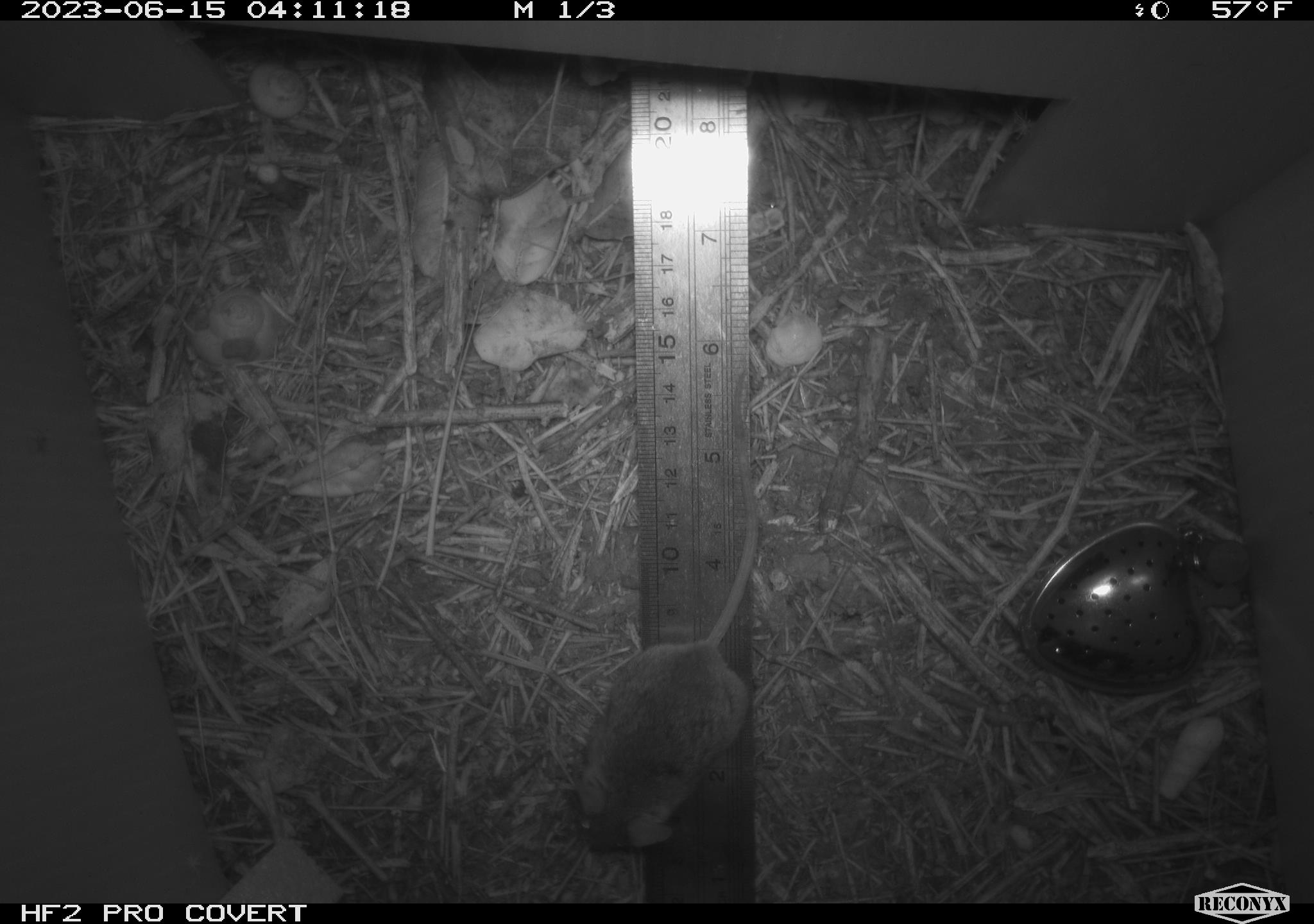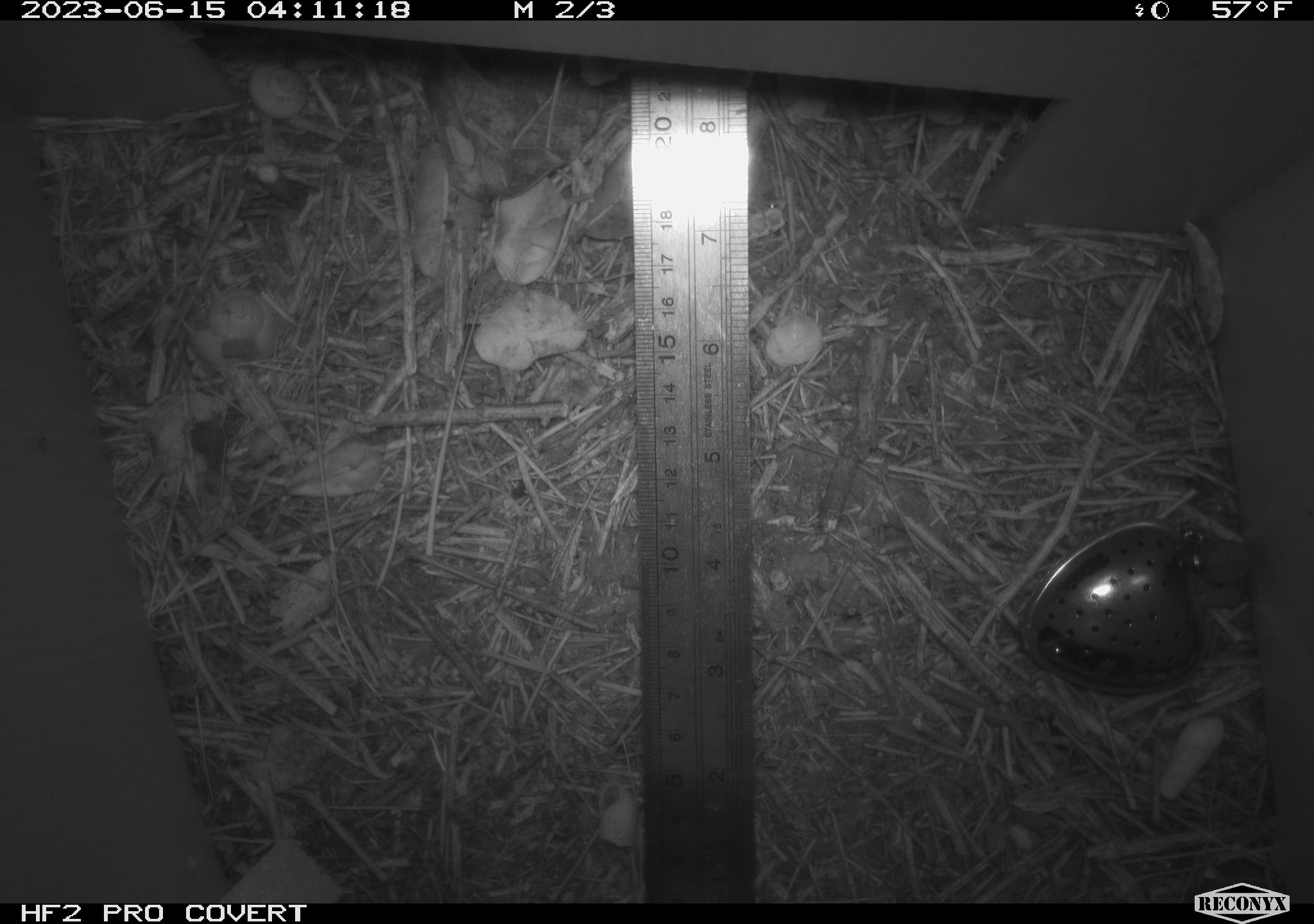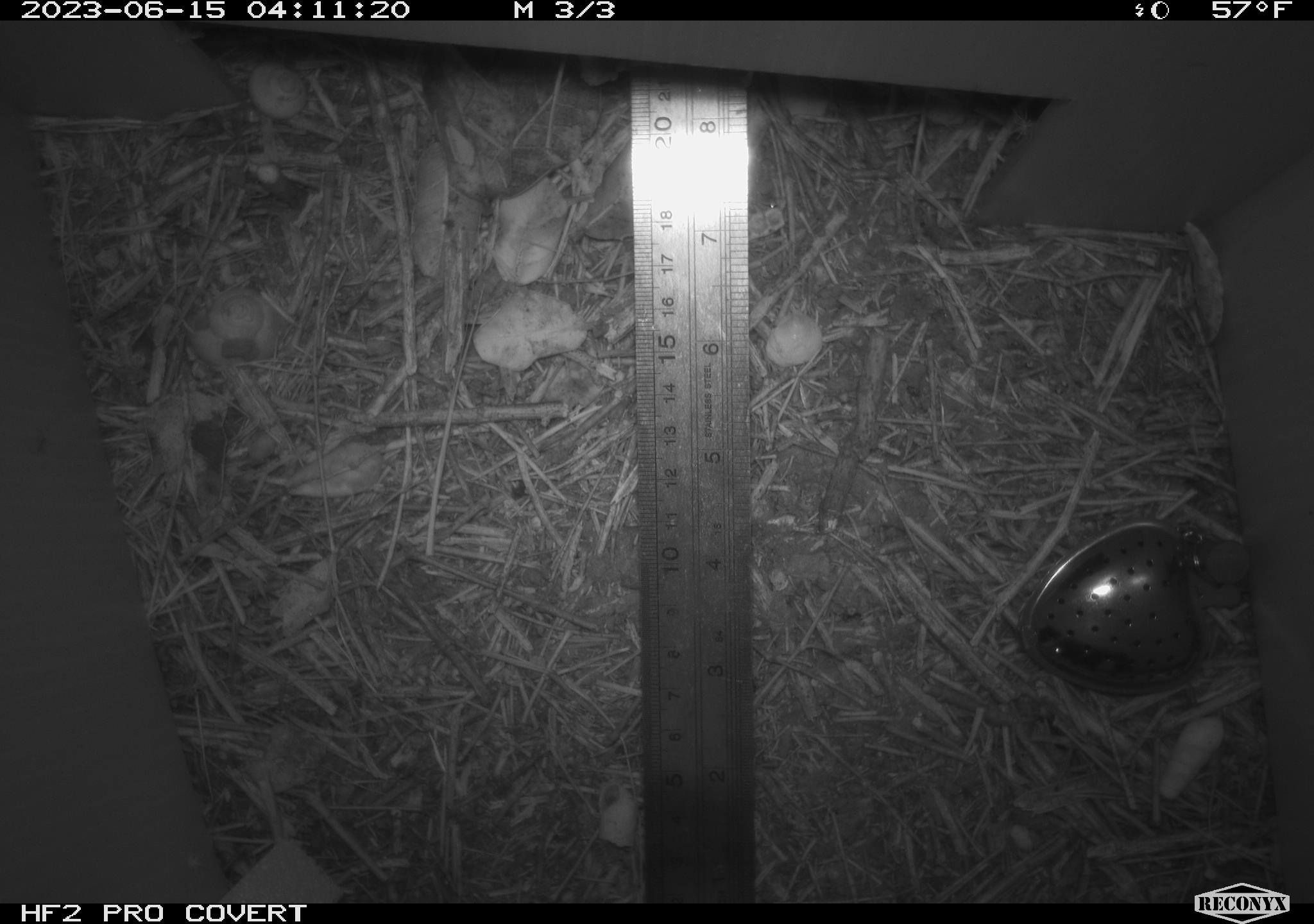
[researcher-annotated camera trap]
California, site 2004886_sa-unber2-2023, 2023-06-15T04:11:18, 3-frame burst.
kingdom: Animalia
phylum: Chordata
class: Mammalia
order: Rodentia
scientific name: Rodentia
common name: mouse species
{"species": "mouse species (Rodentia)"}